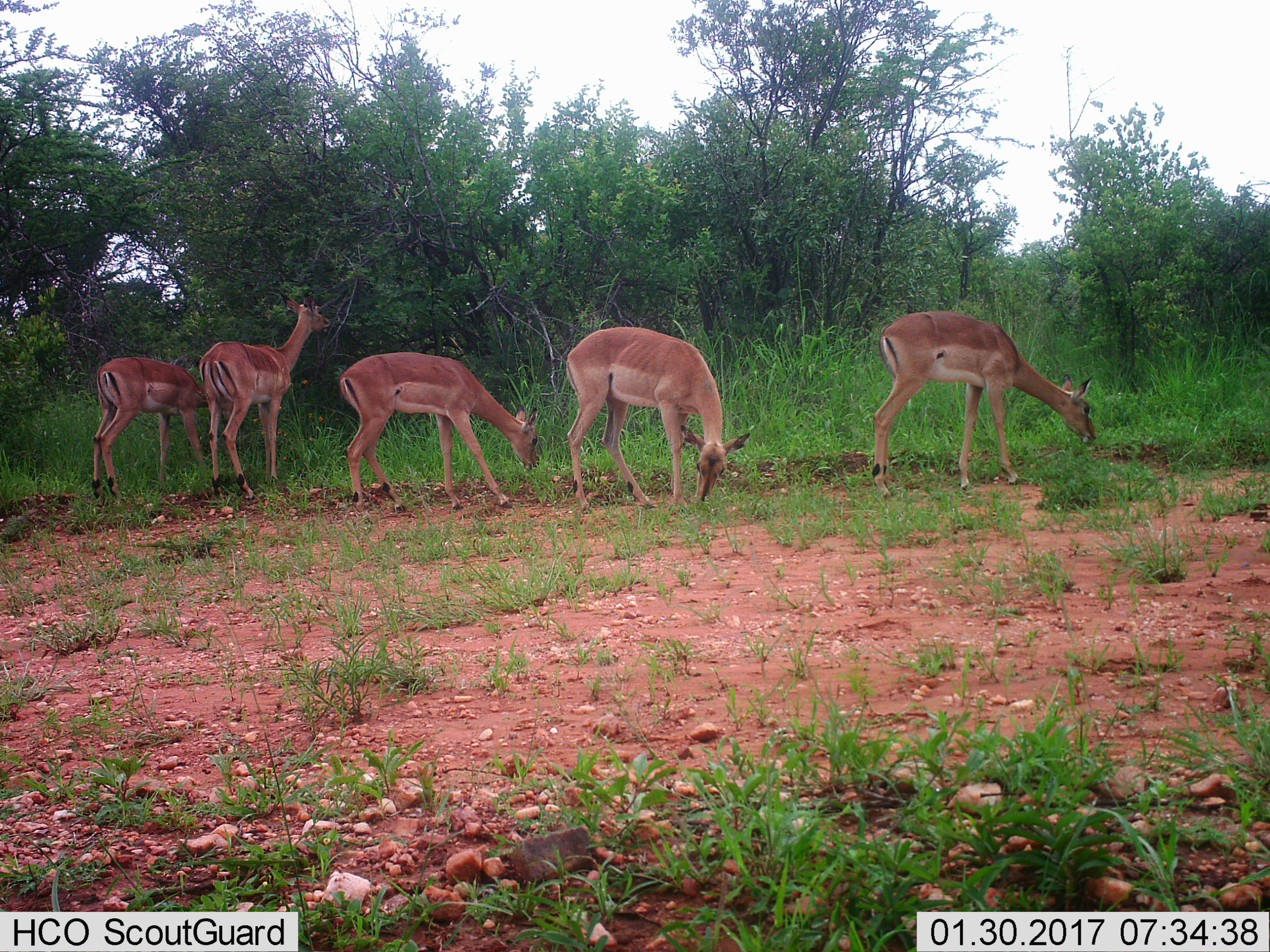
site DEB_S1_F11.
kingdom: Animalia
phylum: Chordata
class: Mammalia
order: Artiodactyla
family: Bovidae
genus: Aepyceros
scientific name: Aepyceros melampus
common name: impala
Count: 5.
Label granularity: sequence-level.